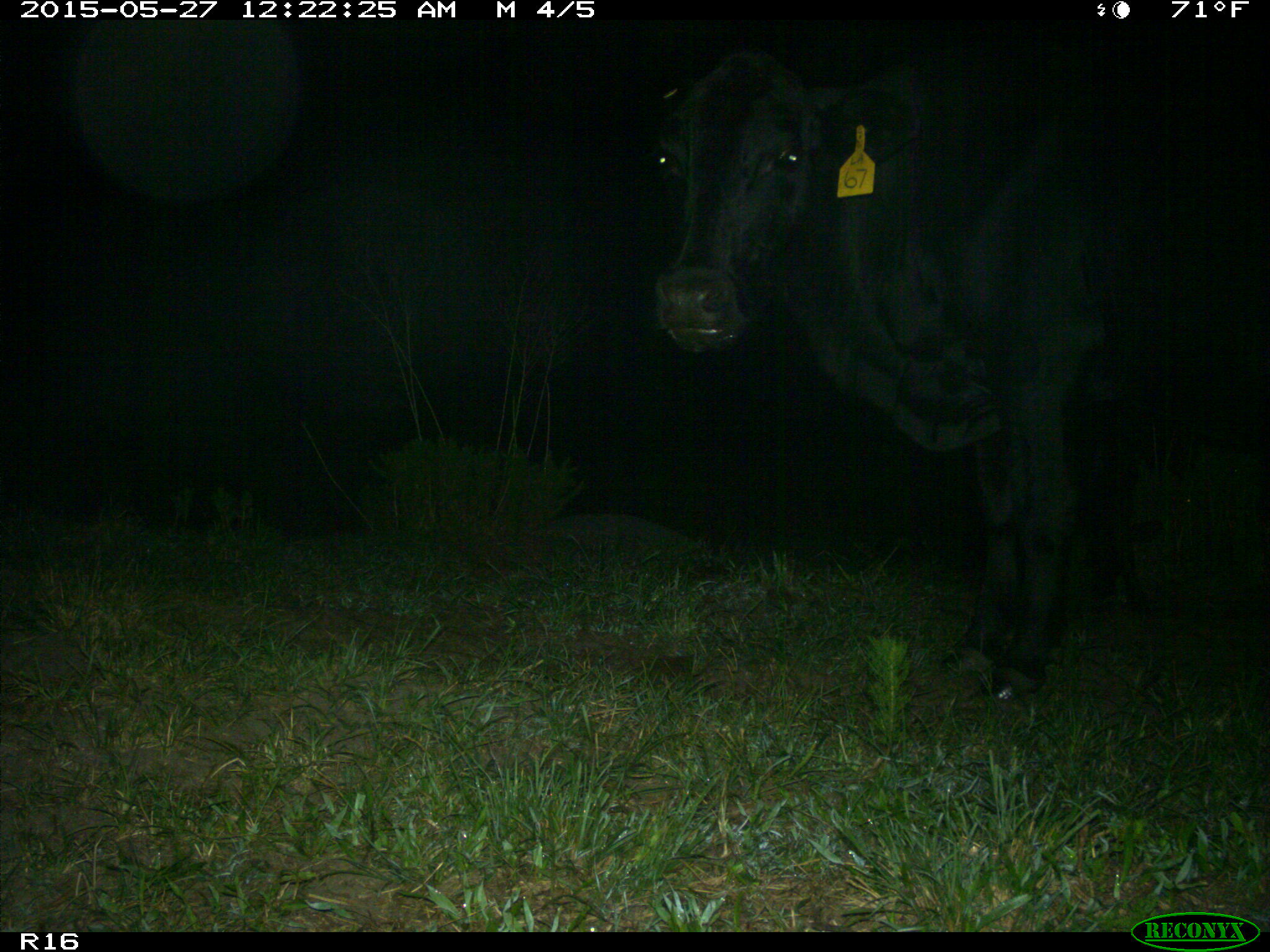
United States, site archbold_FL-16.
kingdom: Animalia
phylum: Chordata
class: Mammalia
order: Artiodactyla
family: Bovidae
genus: Bos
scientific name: Bos taurus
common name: domestic cow